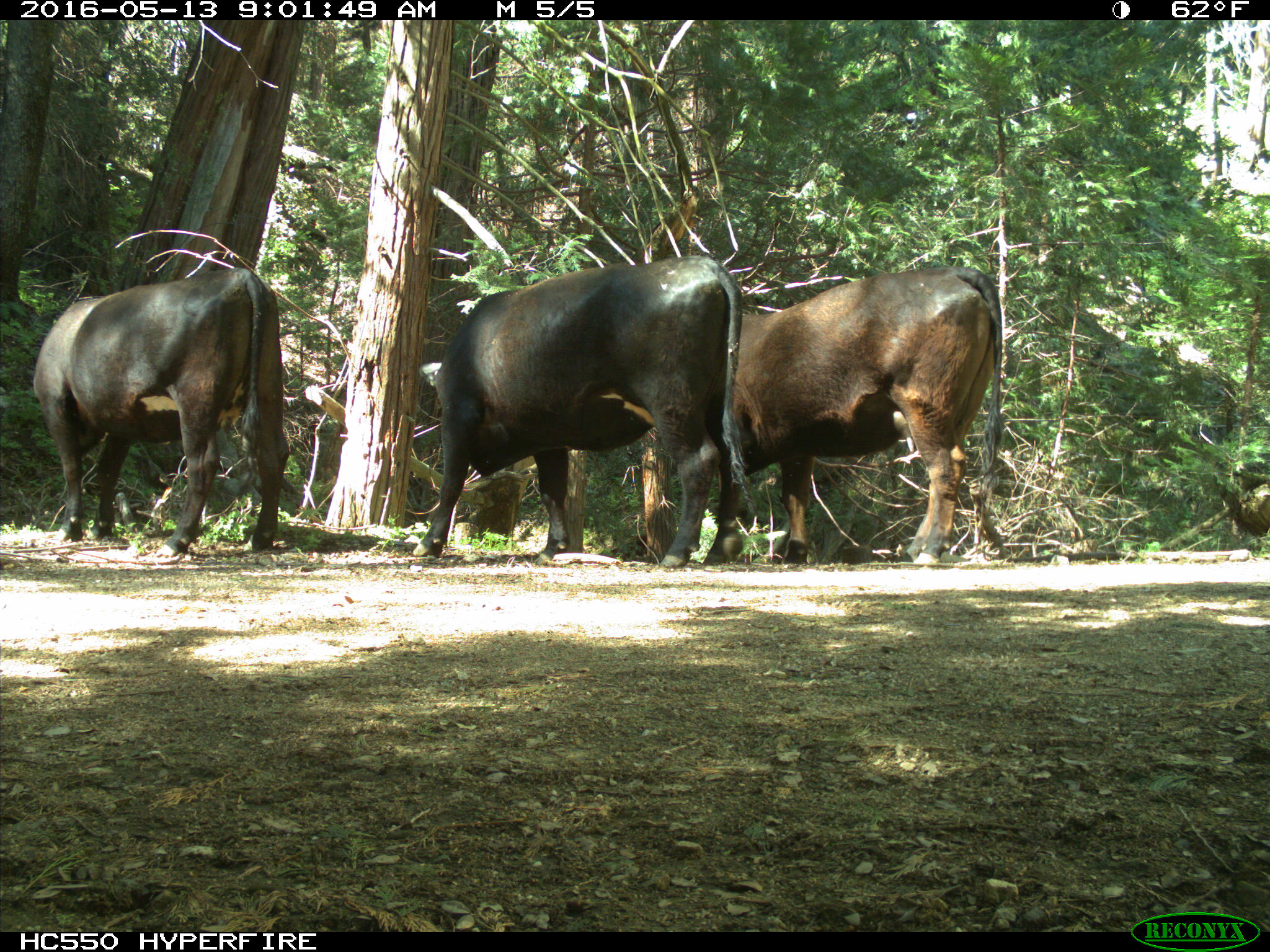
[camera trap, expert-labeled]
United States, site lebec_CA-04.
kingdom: Animalia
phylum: Chordata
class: Mammalia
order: Artiodactyla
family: Bovidae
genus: Bos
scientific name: Bos taurus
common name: domestic cow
Bos taurus (domestic cow).